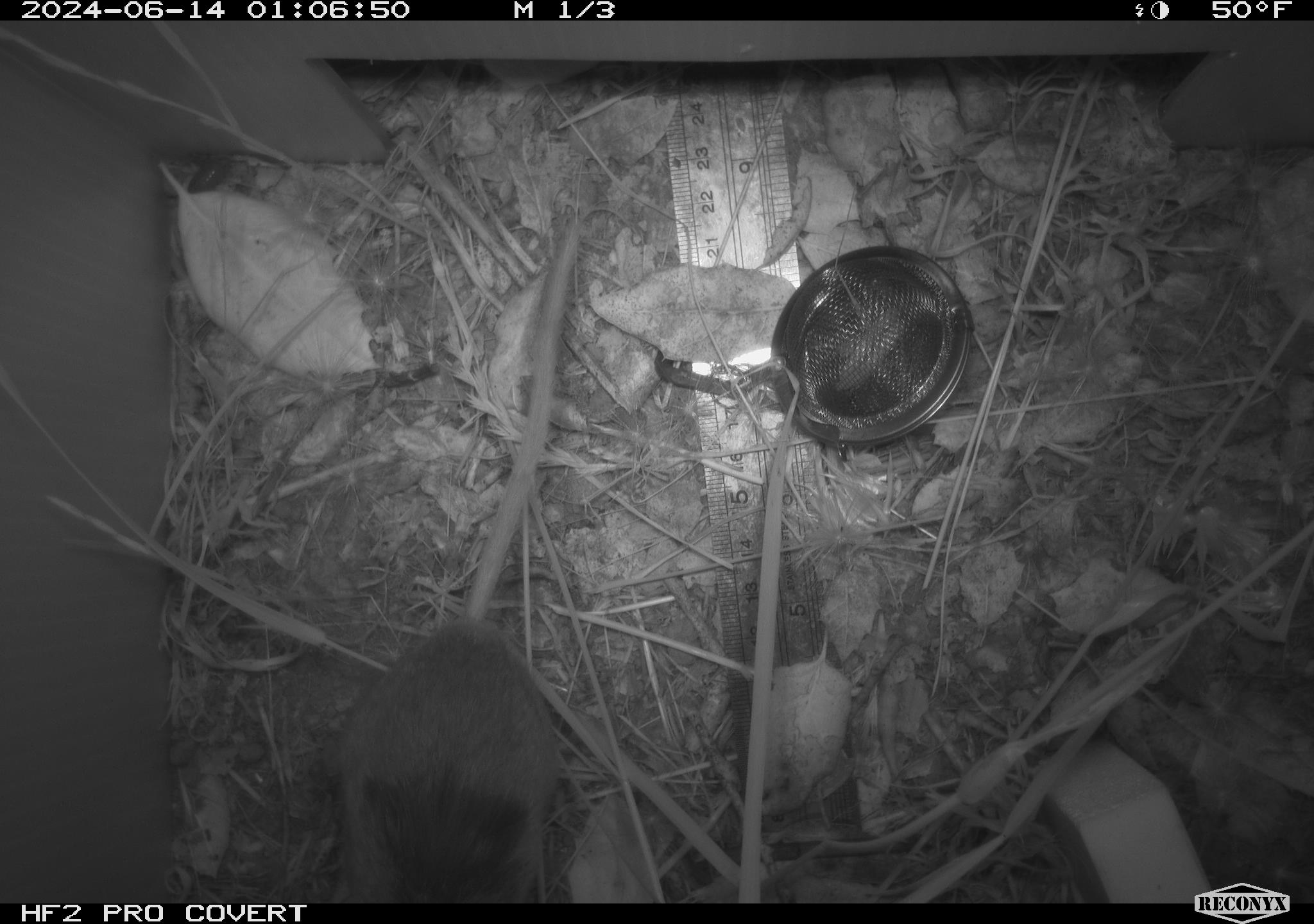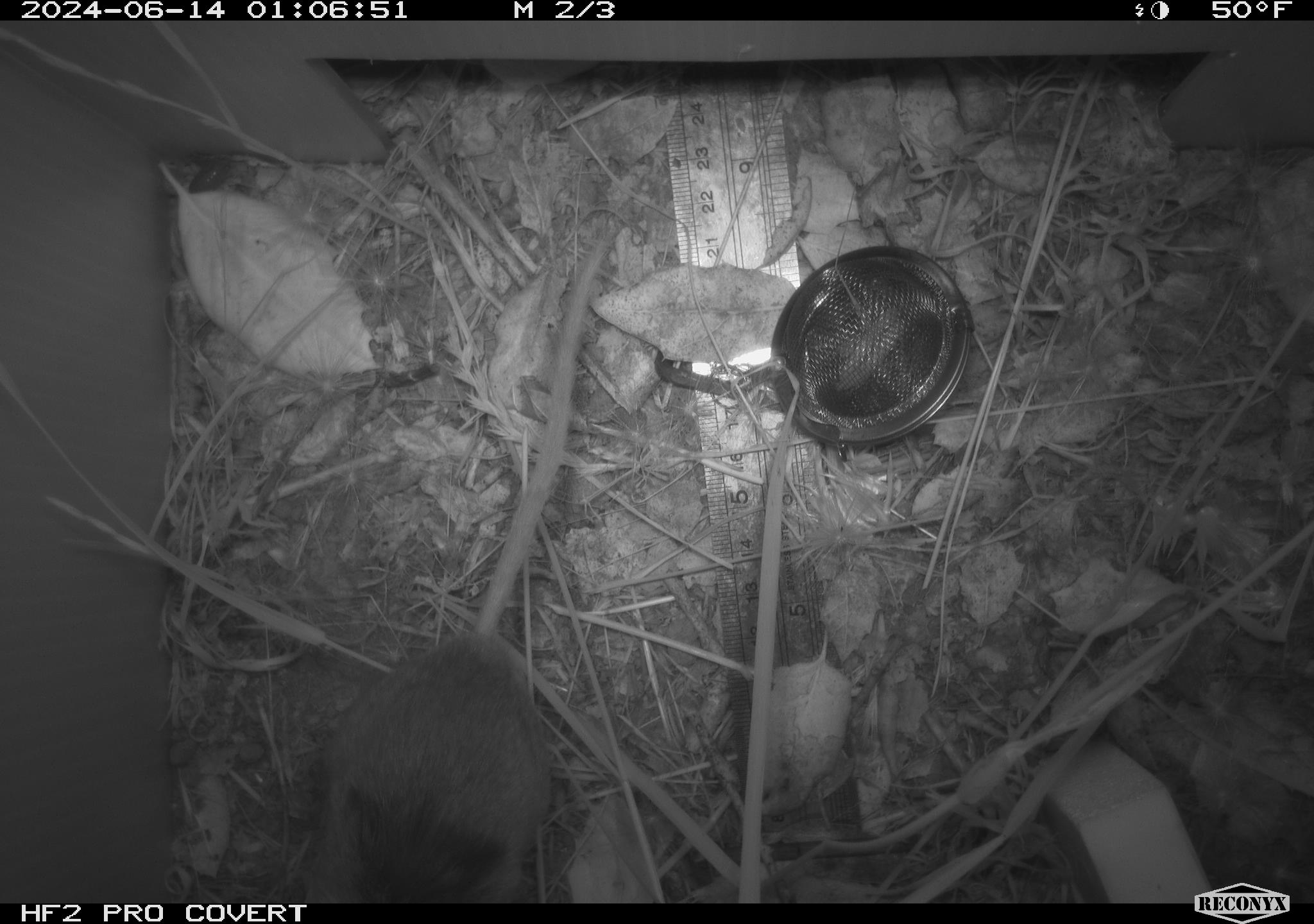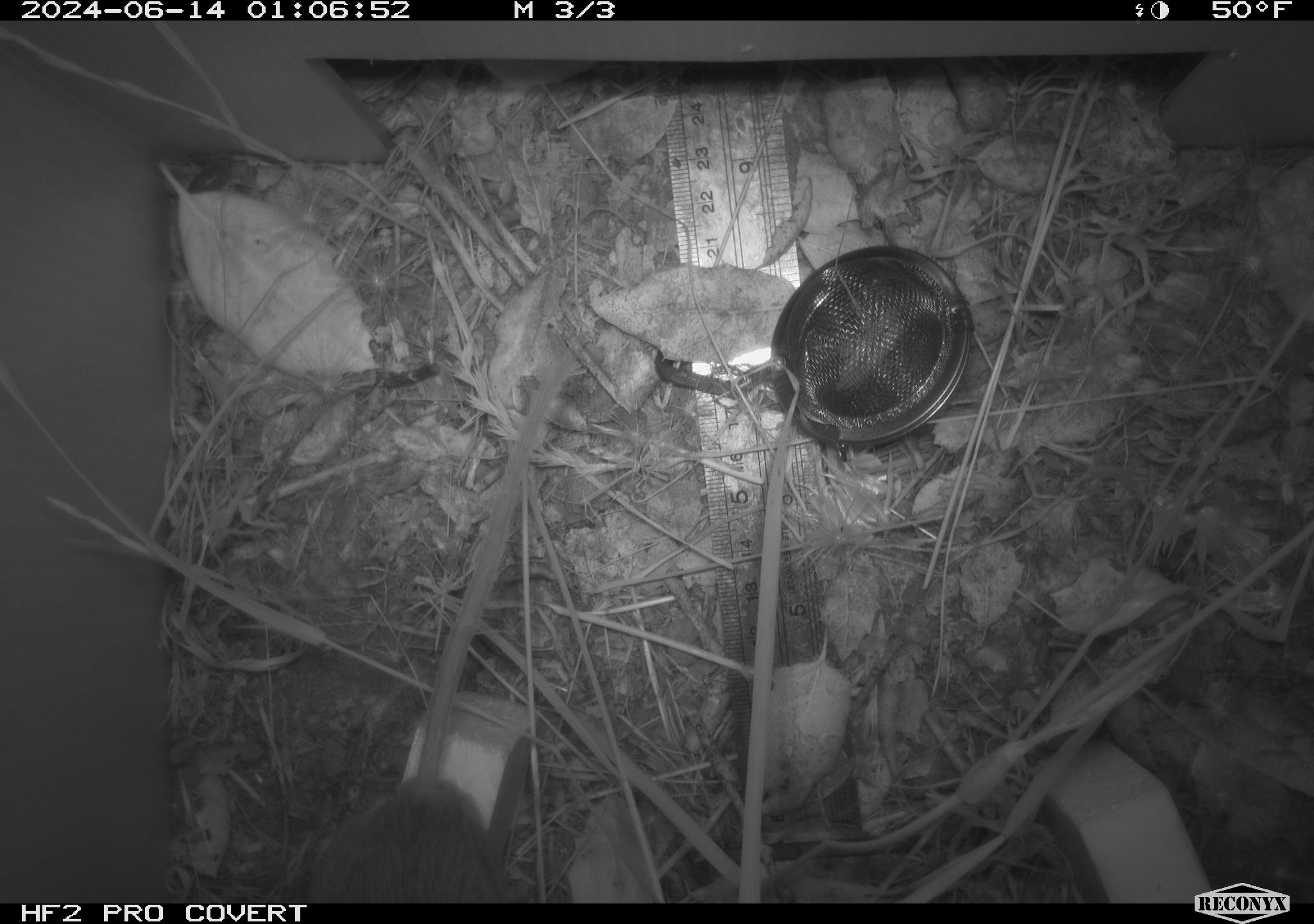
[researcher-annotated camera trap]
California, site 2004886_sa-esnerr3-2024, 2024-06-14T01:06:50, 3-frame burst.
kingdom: Animalia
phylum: Chordata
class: Mammalia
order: Rodentia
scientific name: Rodentia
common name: rodent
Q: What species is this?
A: Rodent (Rodentia).